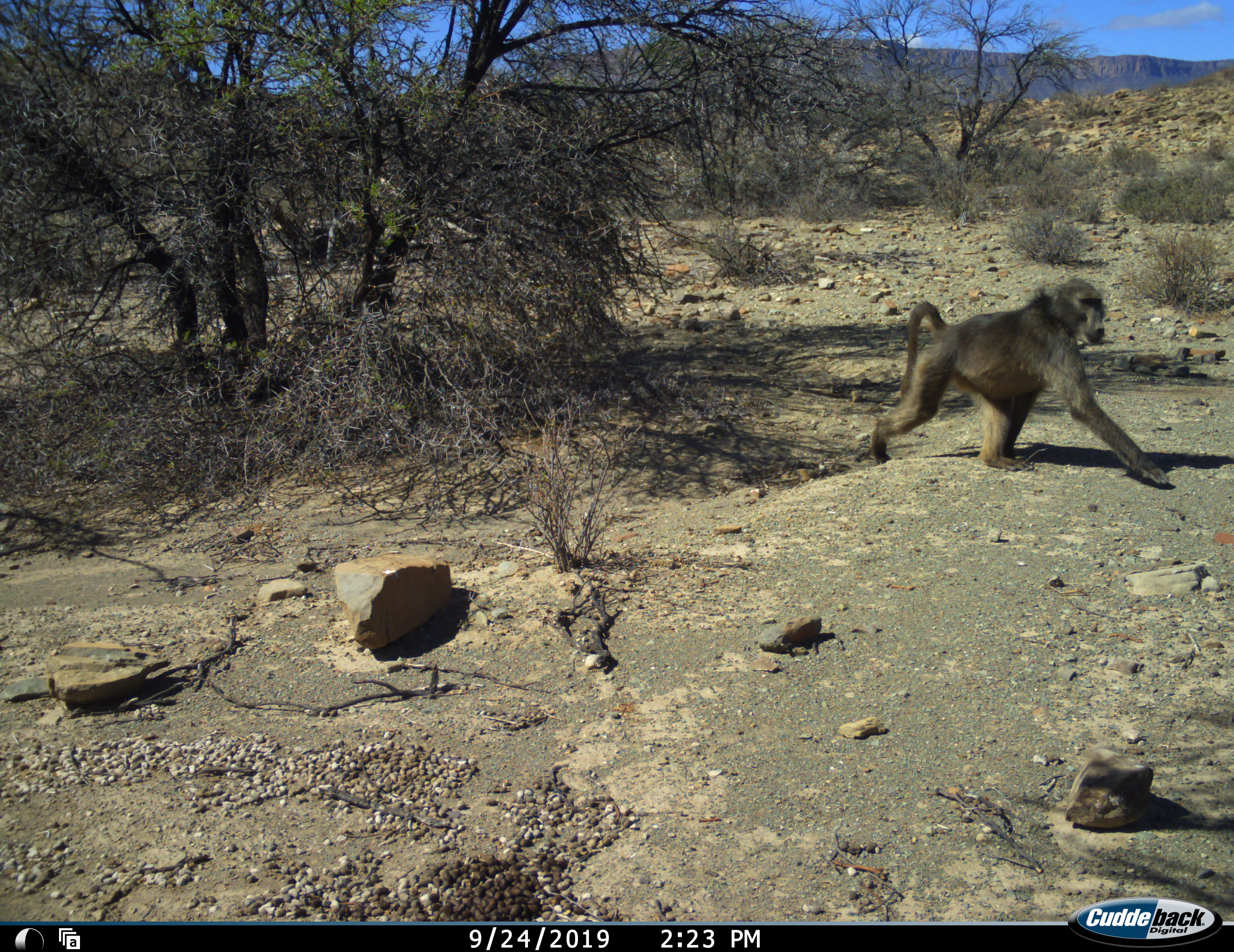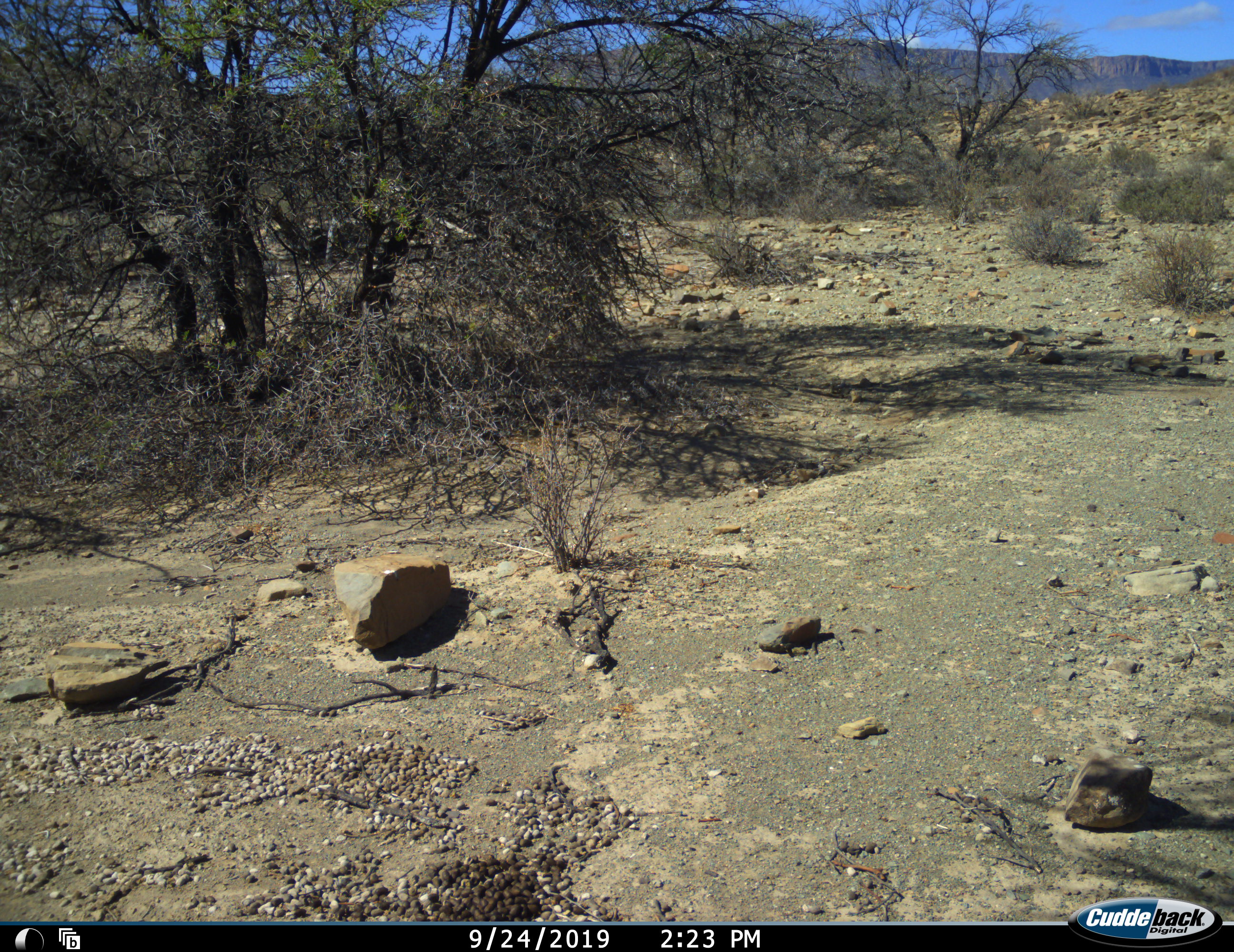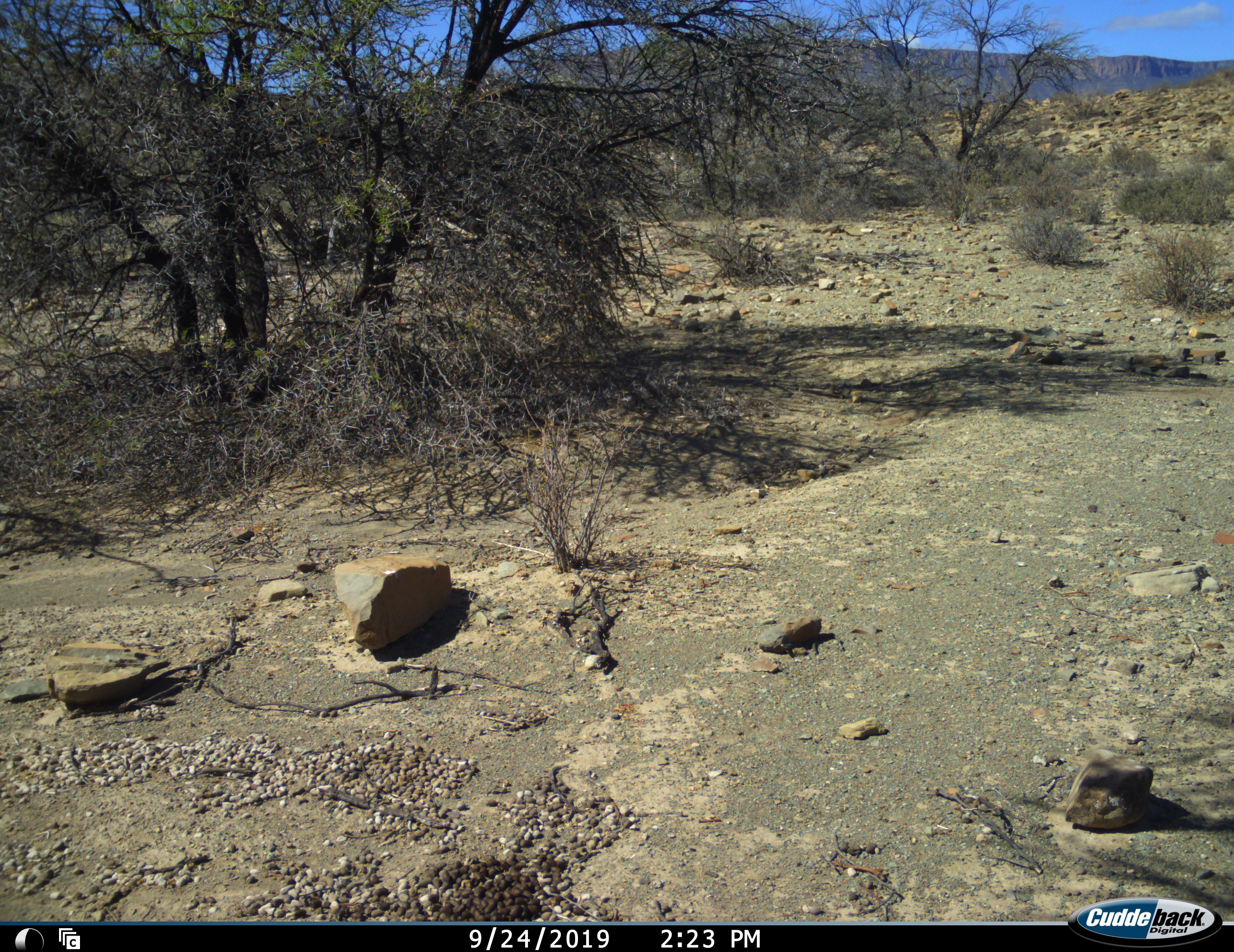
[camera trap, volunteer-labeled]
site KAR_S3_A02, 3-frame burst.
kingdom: Animalia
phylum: Chordata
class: Mammalia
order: Primates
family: Cercopithecidae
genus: Papio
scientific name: Papio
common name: baboon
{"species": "baboon (Papio)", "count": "1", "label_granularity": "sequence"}